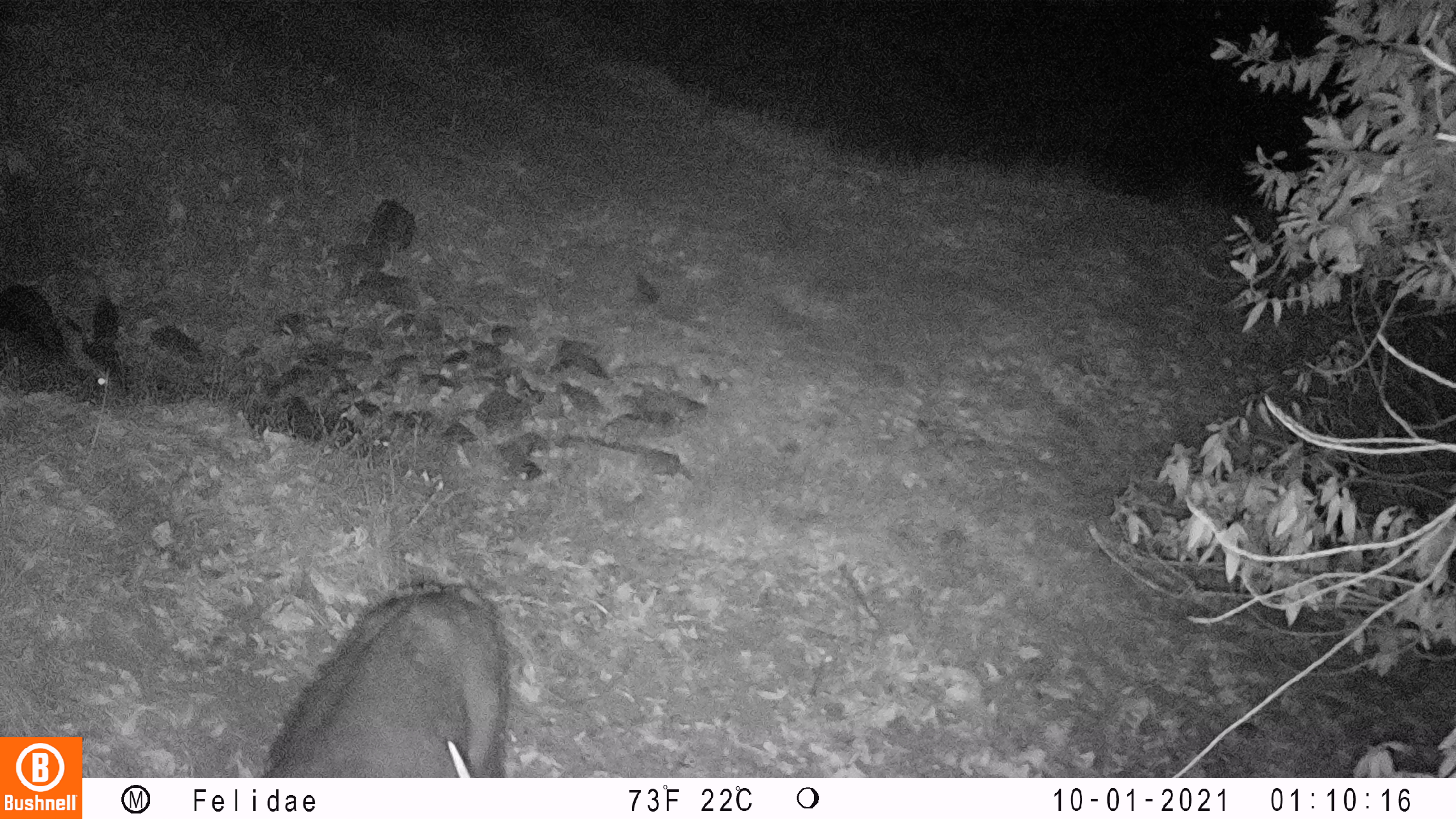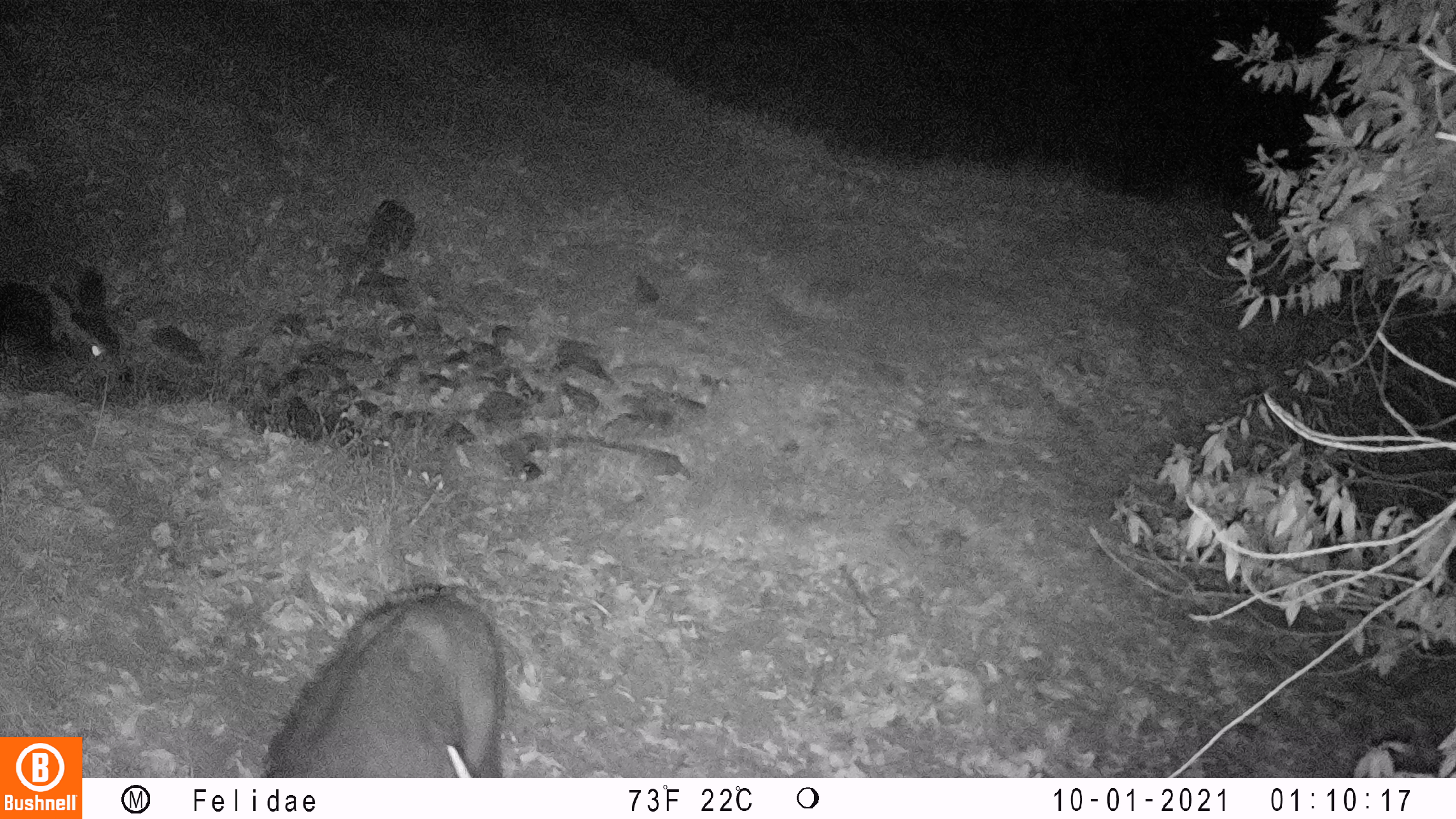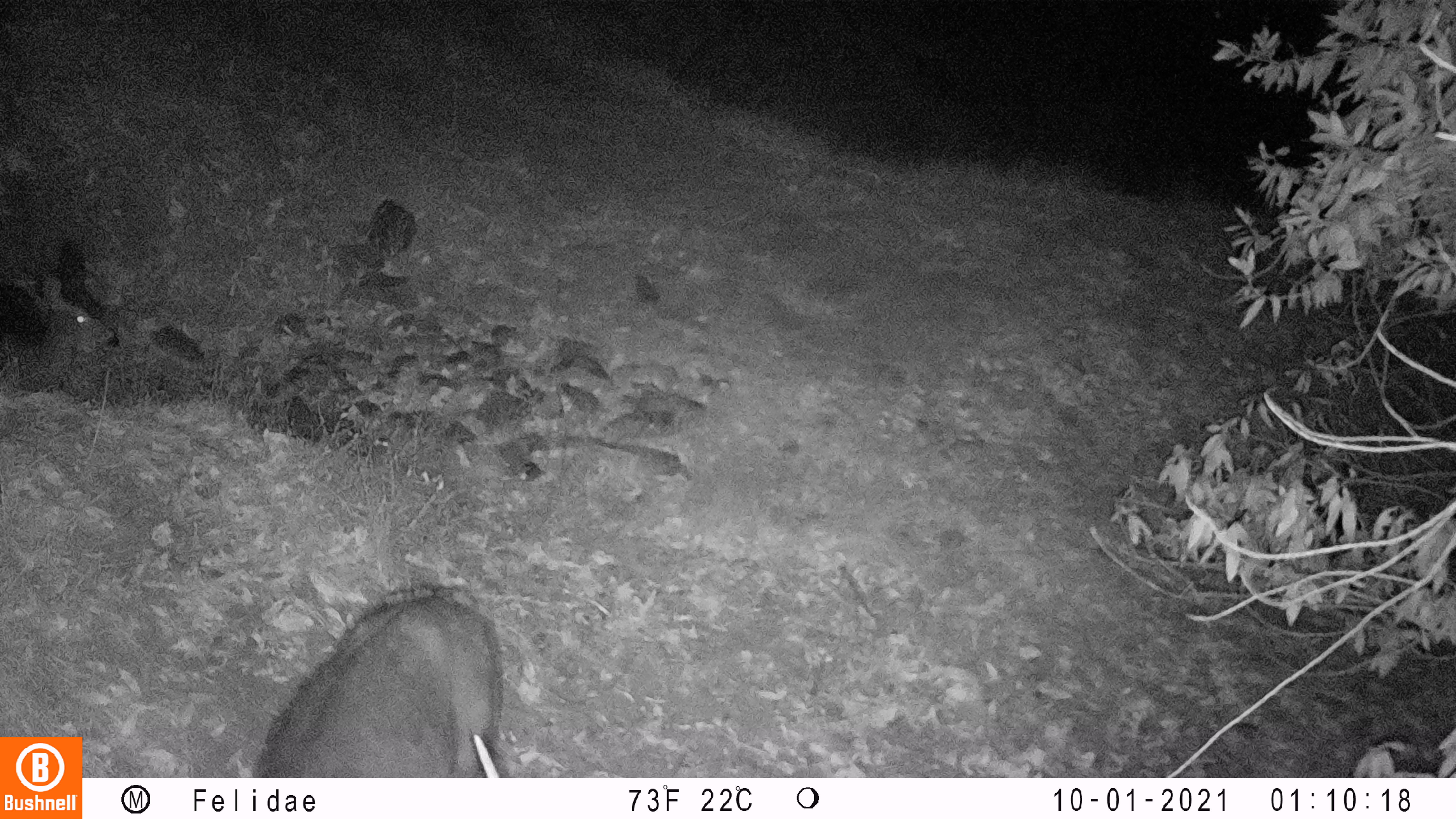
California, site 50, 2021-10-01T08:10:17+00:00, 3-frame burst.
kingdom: Animalia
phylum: Chordata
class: Mammalia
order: Artiodactyla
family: Cervidae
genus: Odocoileus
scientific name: Odocoileus hemionus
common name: mule deer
Mule deer (Odocoileus hemionus).